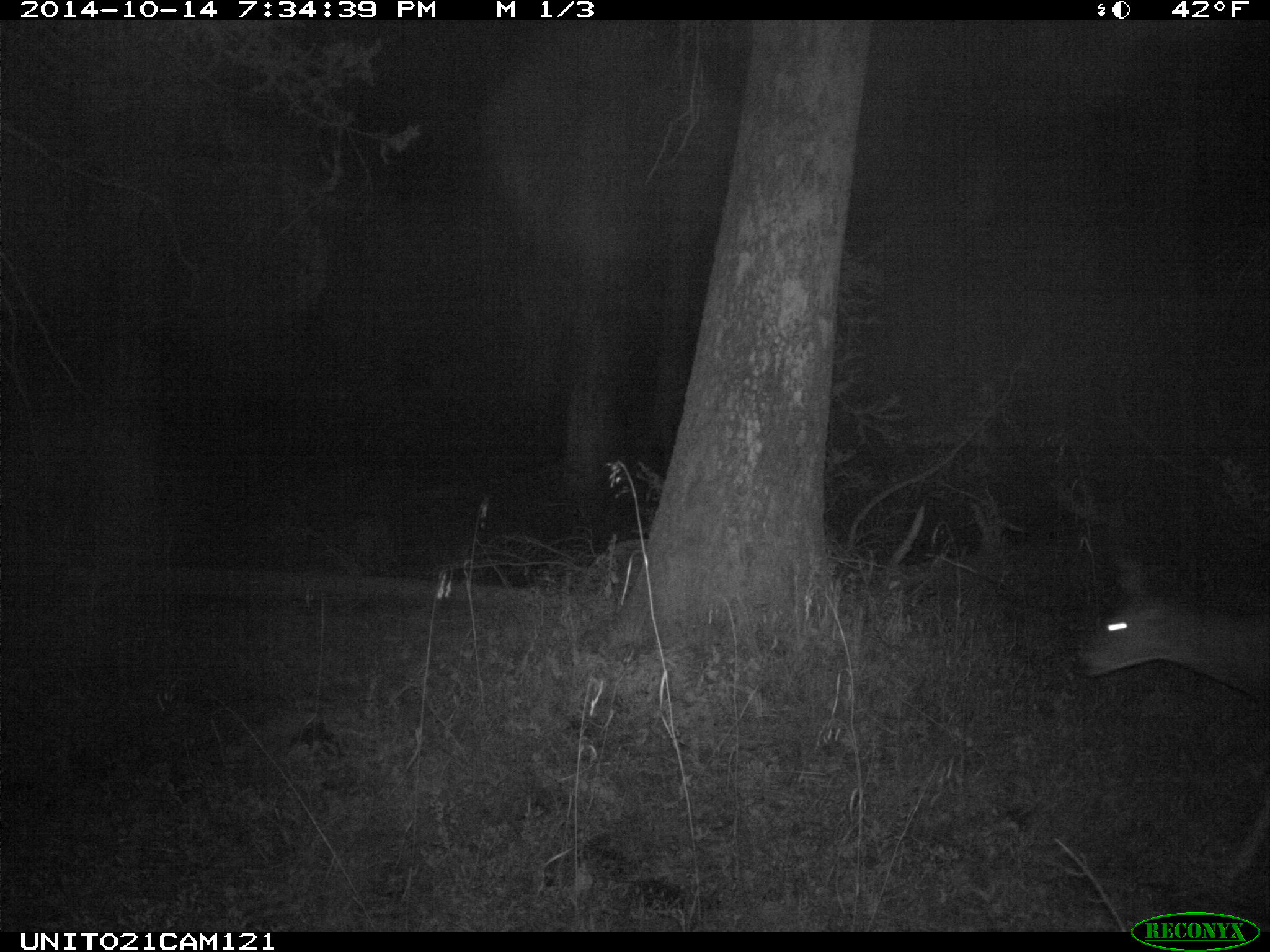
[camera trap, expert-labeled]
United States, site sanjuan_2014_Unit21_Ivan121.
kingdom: Animalia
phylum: Chordata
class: Mammalia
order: Artiodactyla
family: Cervidae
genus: Odocoileus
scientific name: Odocoileus hemionus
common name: mule deer